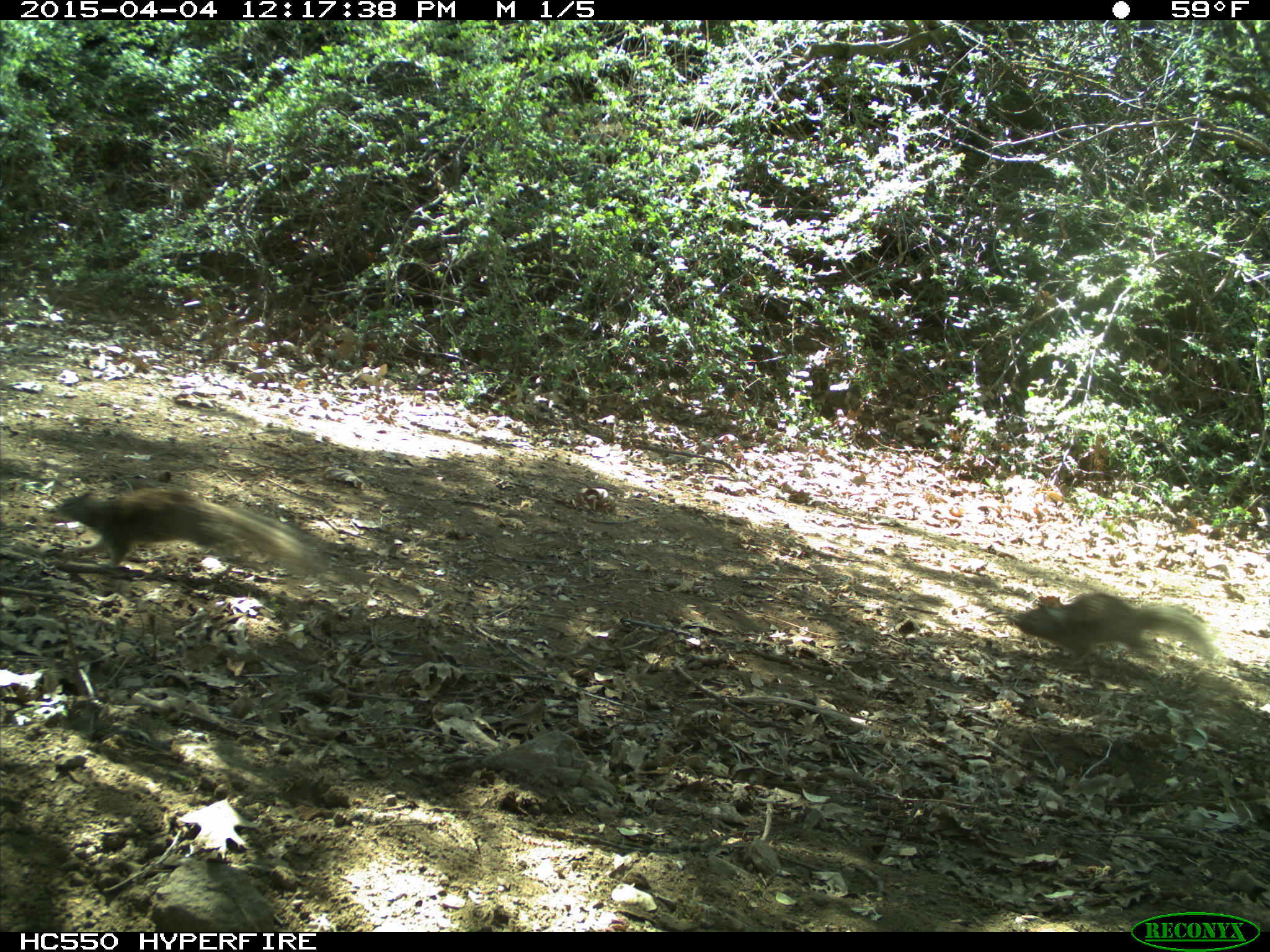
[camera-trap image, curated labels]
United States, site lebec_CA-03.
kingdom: Animalia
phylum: Chordata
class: Mammalia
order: Rodentia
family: Sciuridae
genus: Otospermophilus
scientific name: Otospermophilus beecheyi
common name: california ground squirrel